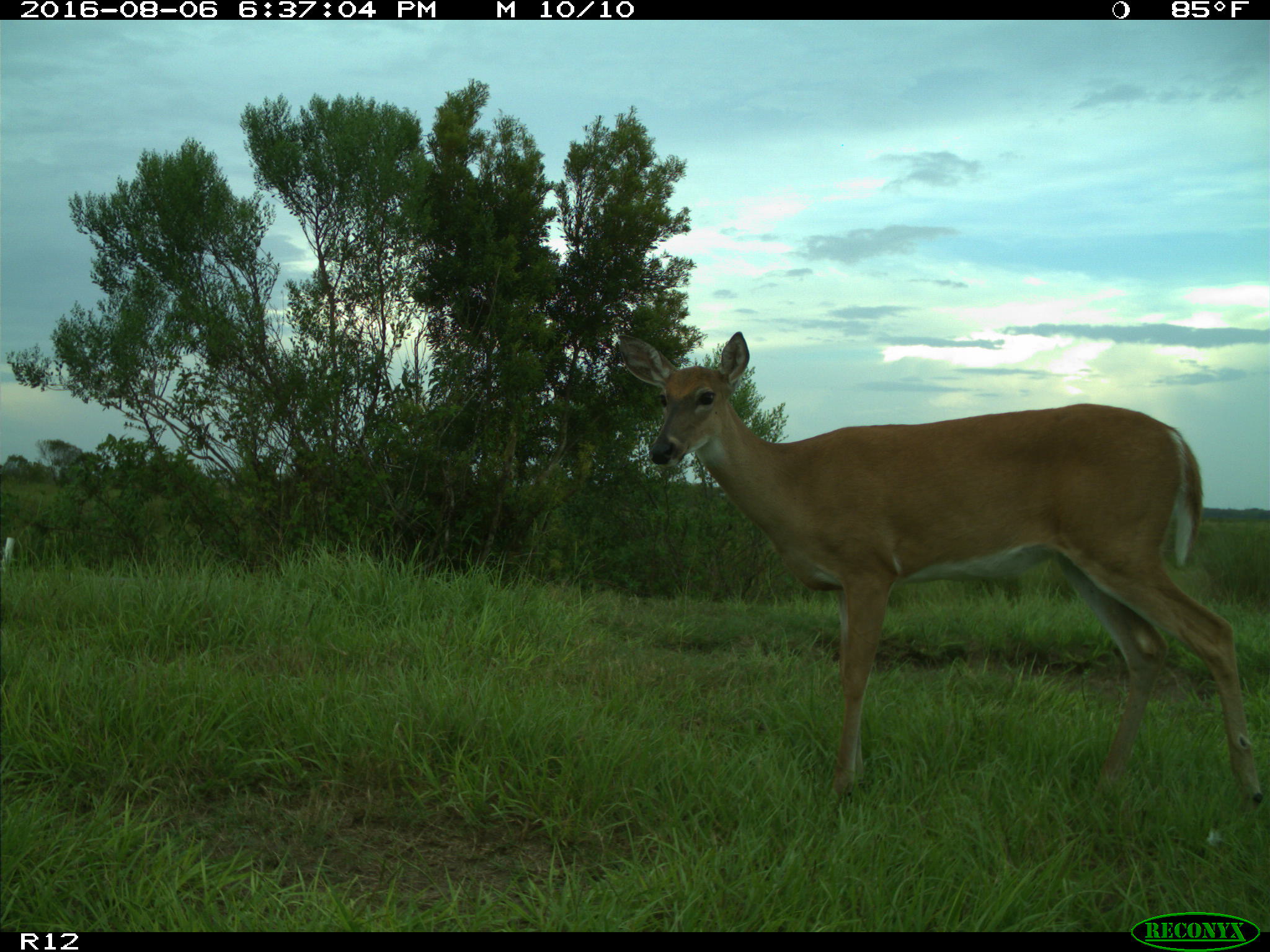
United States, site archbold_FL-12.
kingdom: Animalia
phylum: Chordata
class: Mammalia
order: Artiodactyla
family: Cervidae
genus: Odocoileus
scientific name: Odocoileus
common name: deer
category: unidentified deer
Unidentified deer (deer) (Odocoileus).